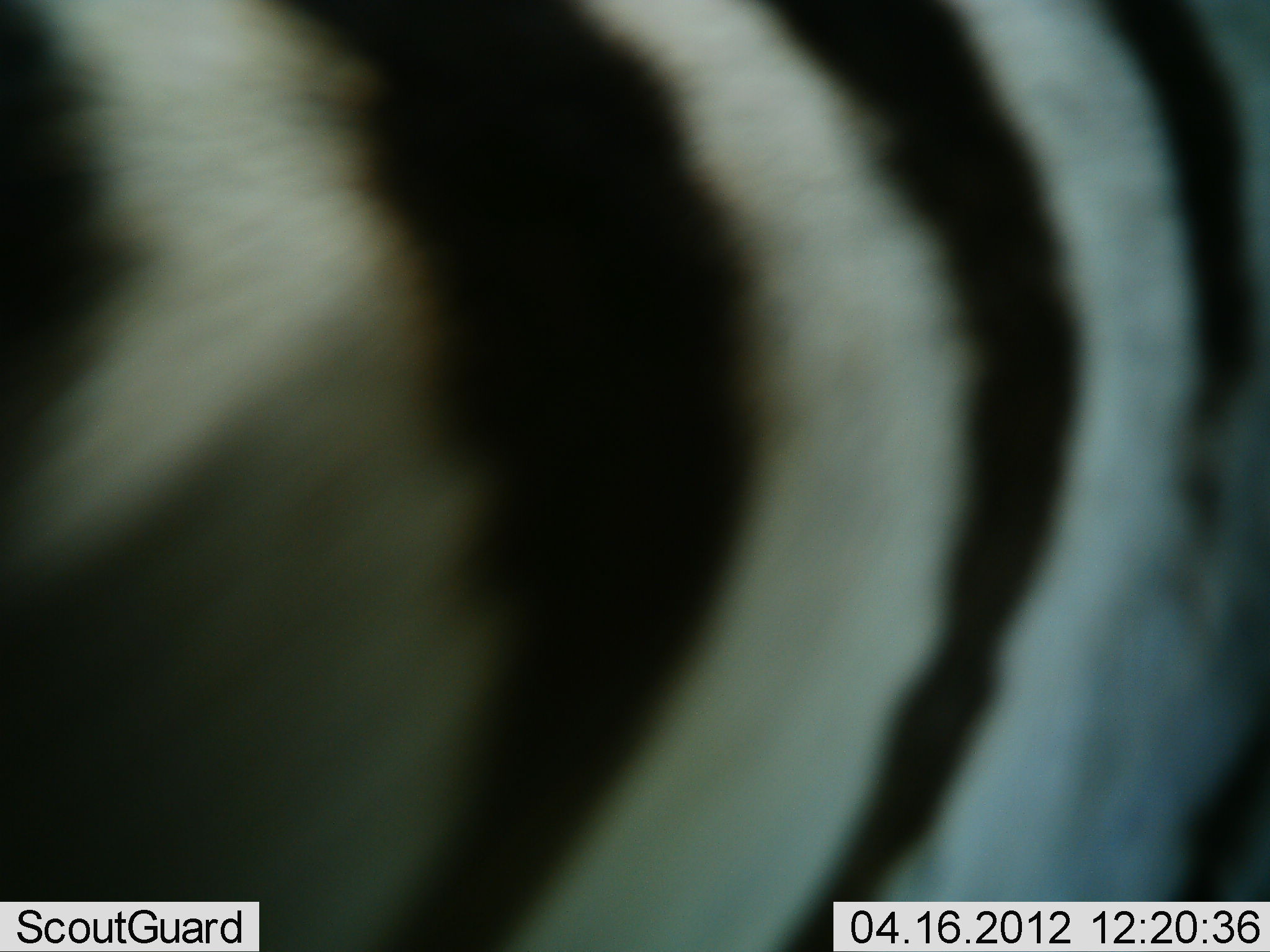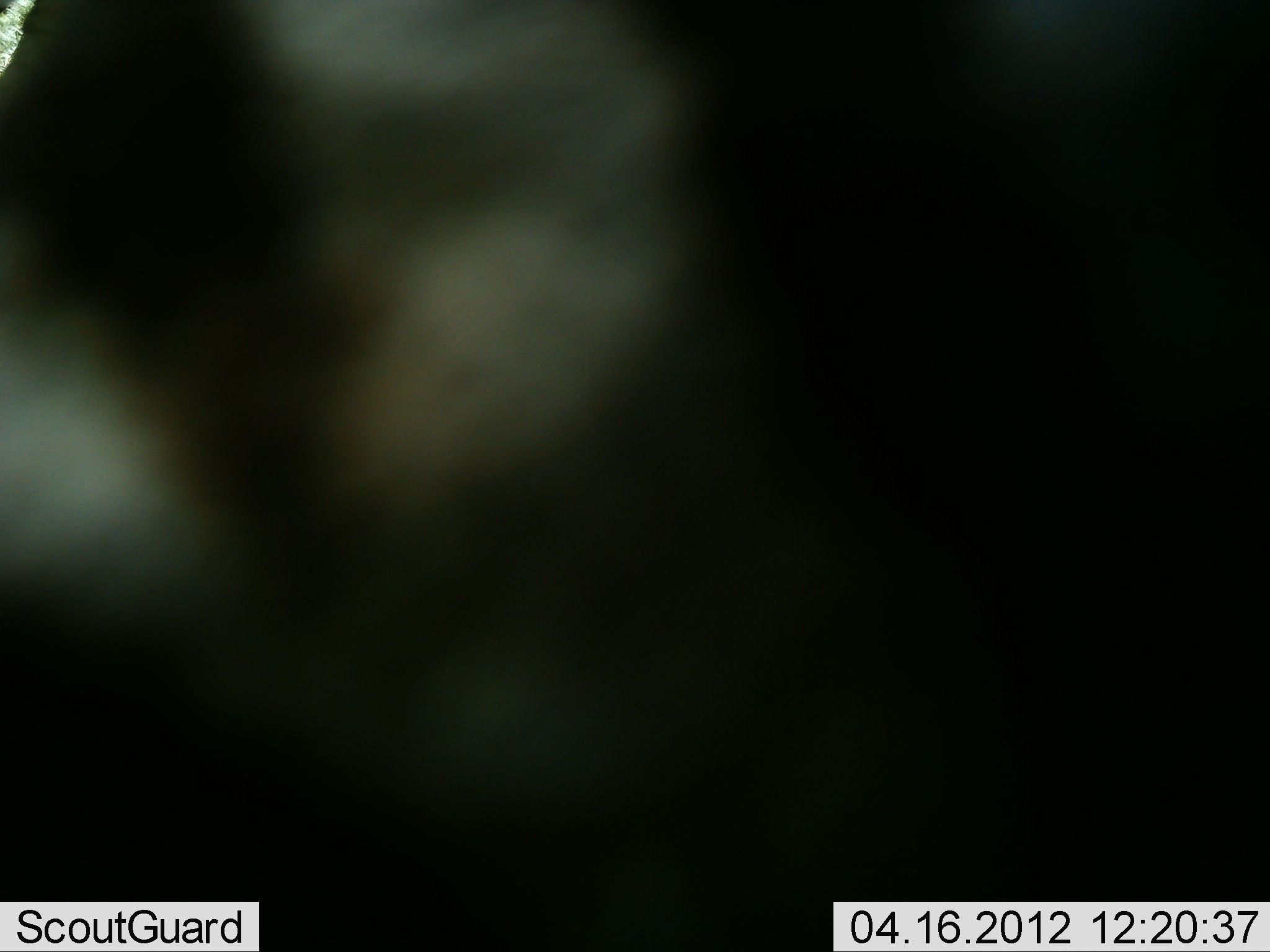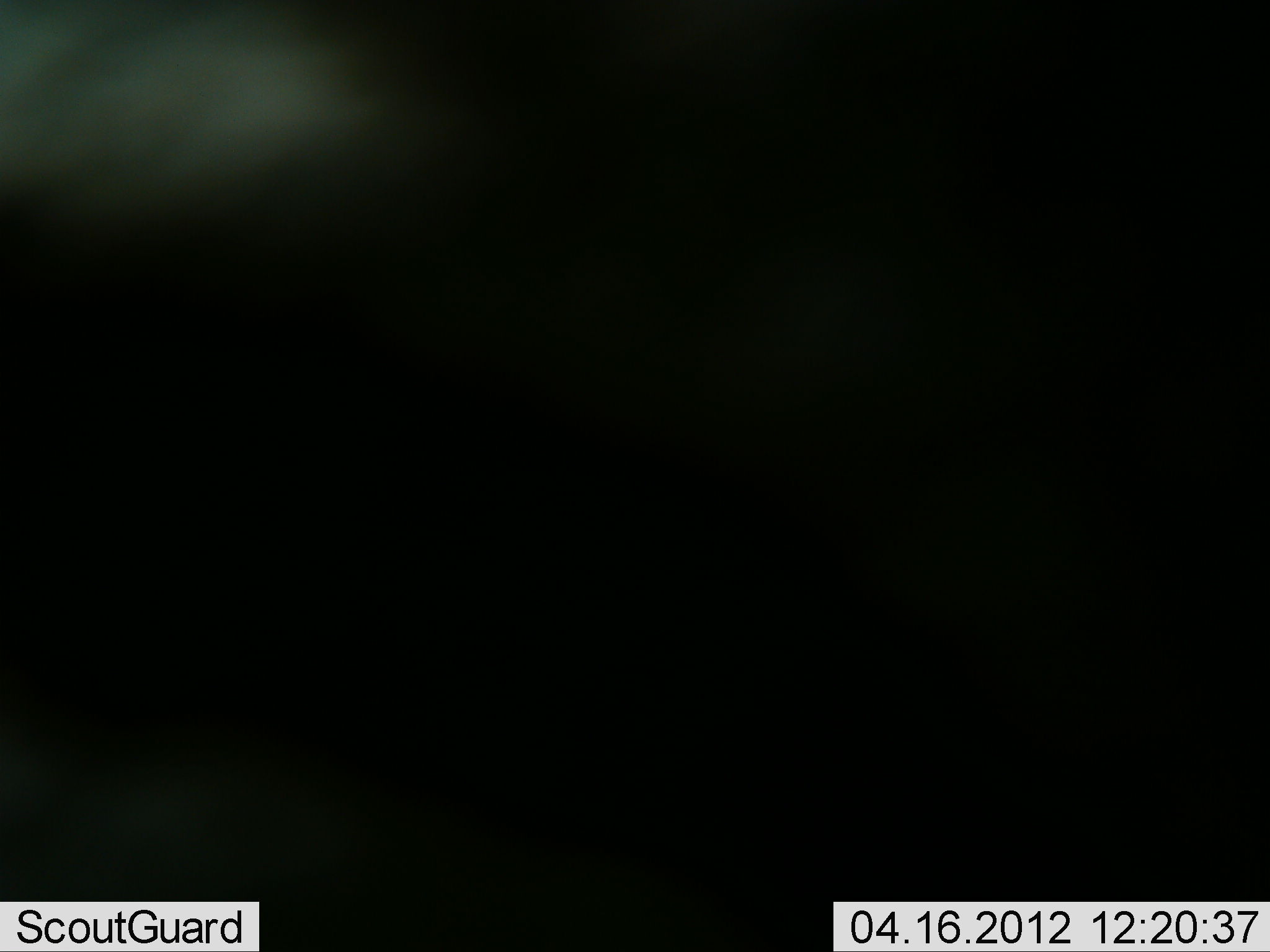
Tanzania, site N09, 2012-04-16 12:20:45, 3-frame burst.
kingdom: Animalia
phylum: Chordata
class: Mammalia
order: Perissodactyla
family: Equidae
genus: Equus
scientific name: Equus quagga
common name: plains zebra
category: zebra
Zebra (plains zebra) (Equus quagga), count 1. Behavior (volunteer vote fractions): standing 45%, resting 0%, moving 55%, interacting 0%. Young present (vote fraction): 0%. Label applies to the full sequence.